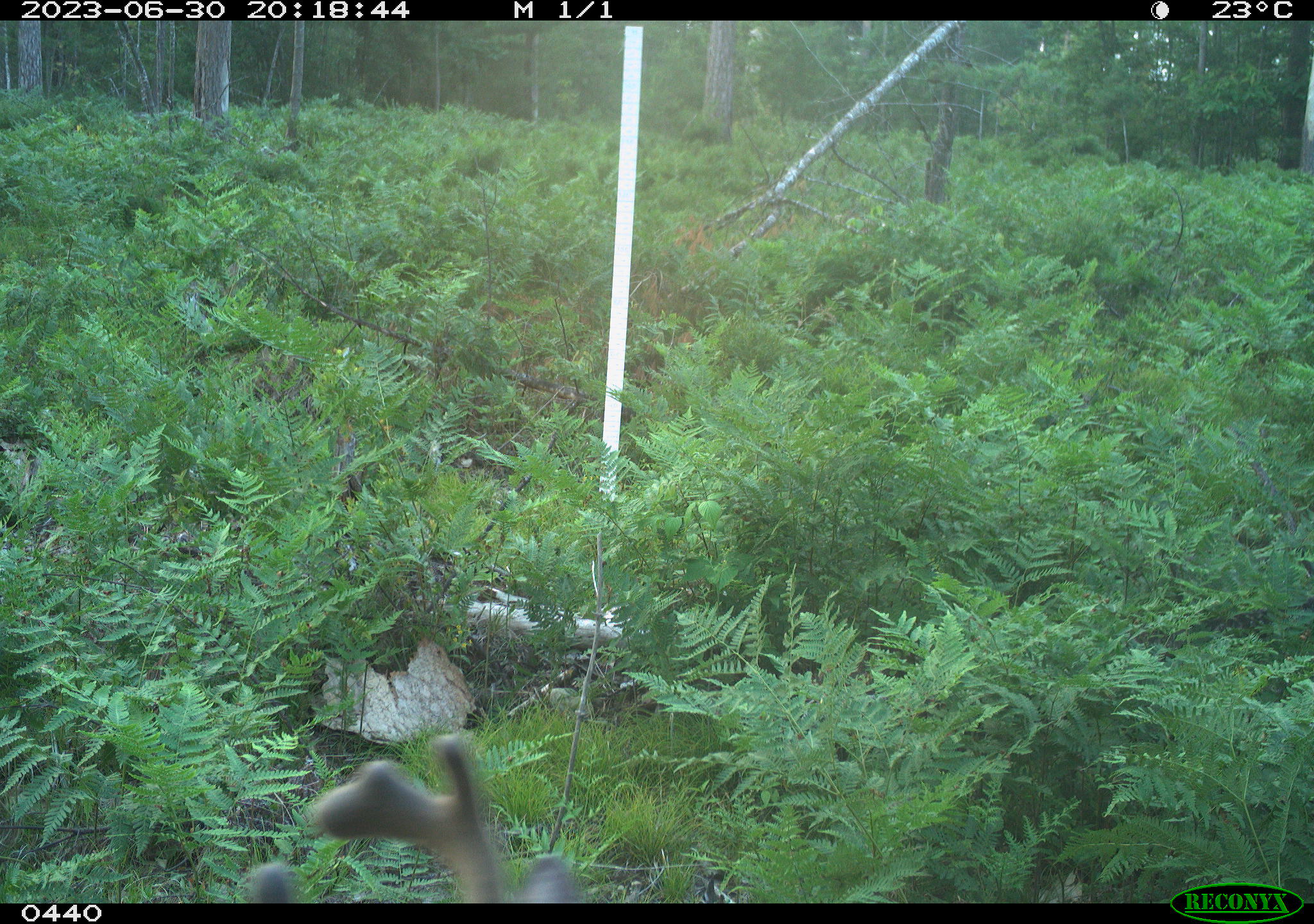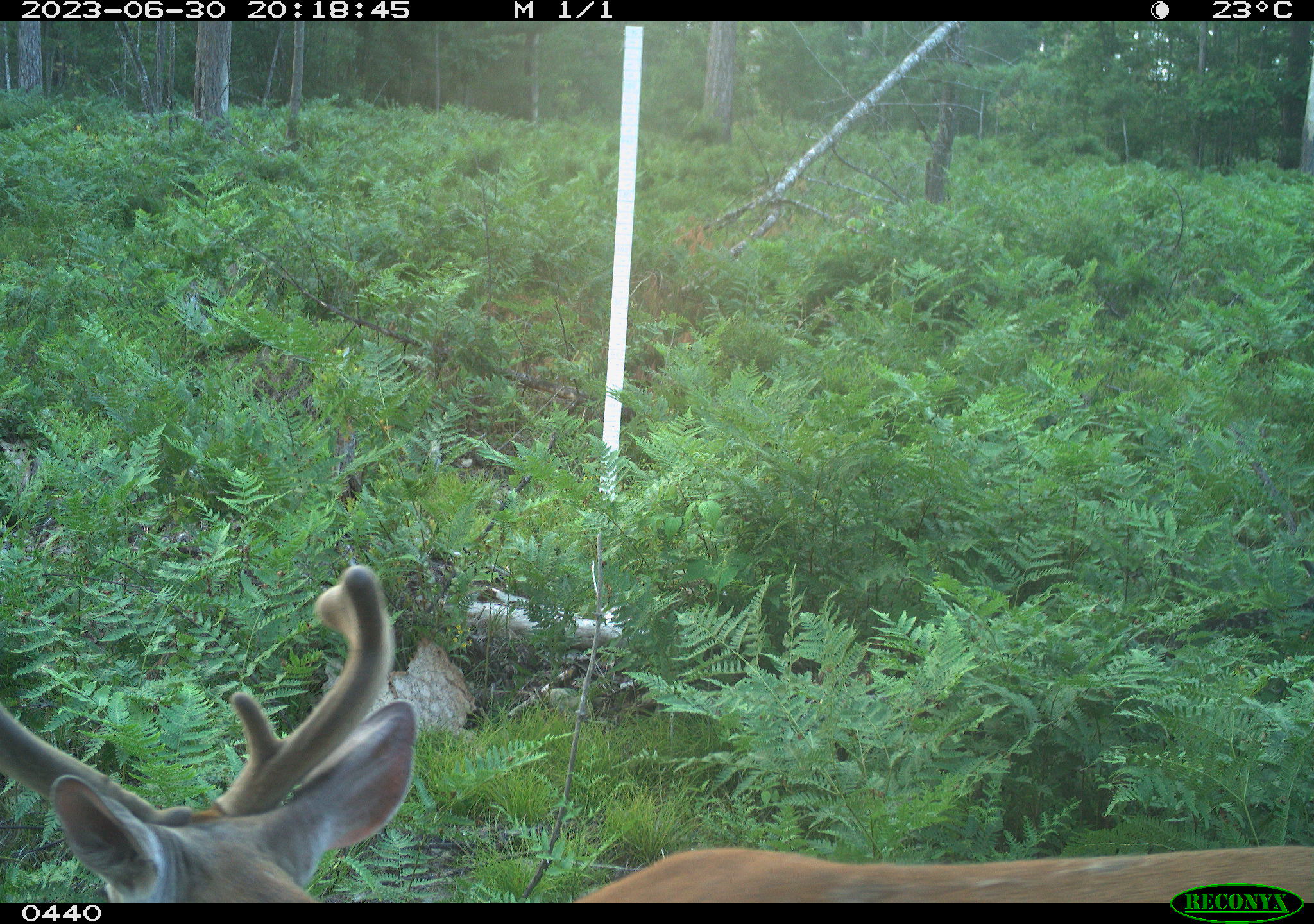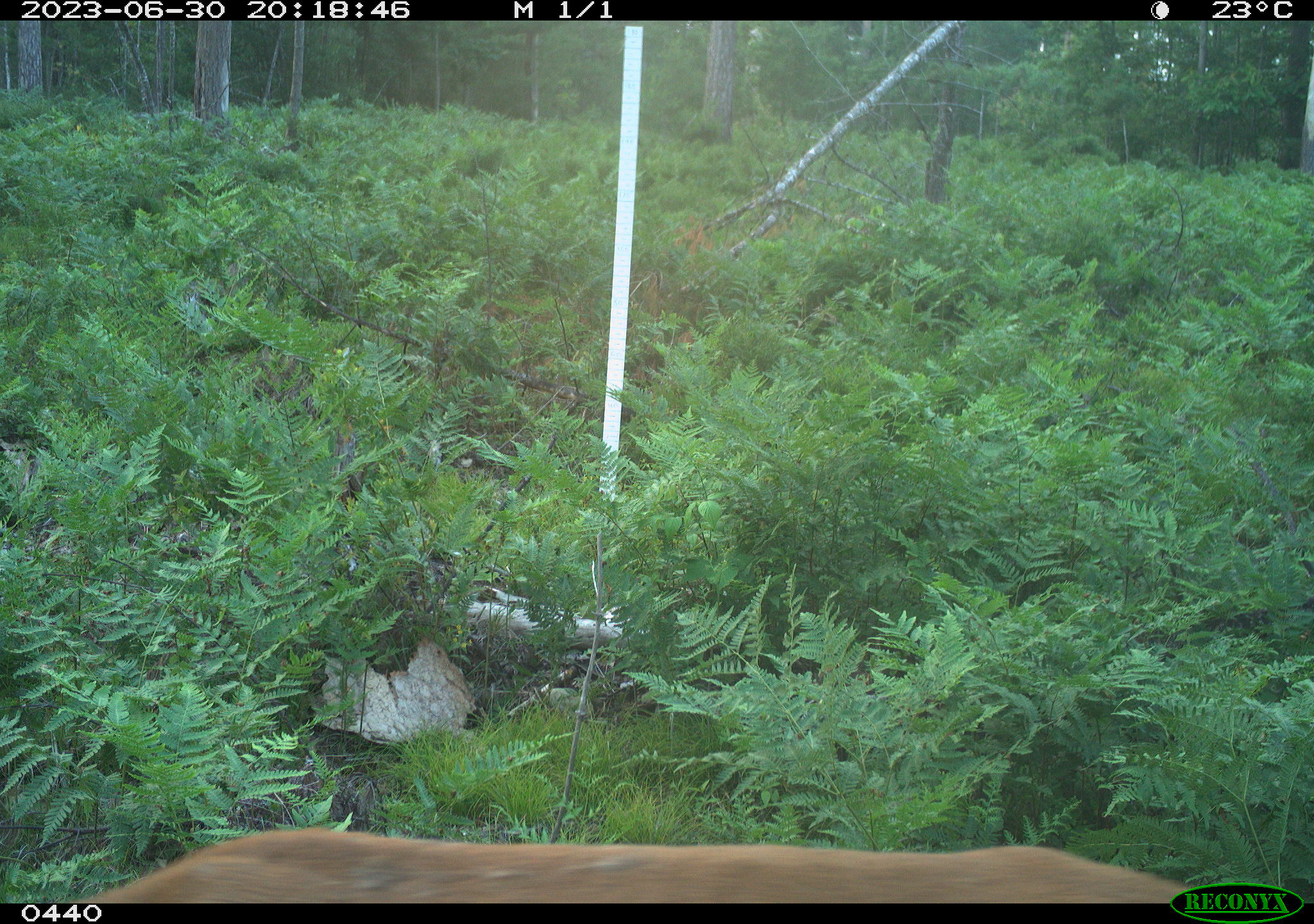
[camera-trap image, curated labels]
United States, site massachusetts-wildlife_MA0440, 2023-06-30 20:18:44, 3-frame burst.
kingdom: Animalia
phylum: Chordata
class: Mammalia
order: Artiodactyla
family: Cervidae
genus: Odocoileus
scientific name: Odocoileus virginianus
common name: white-tailed deer